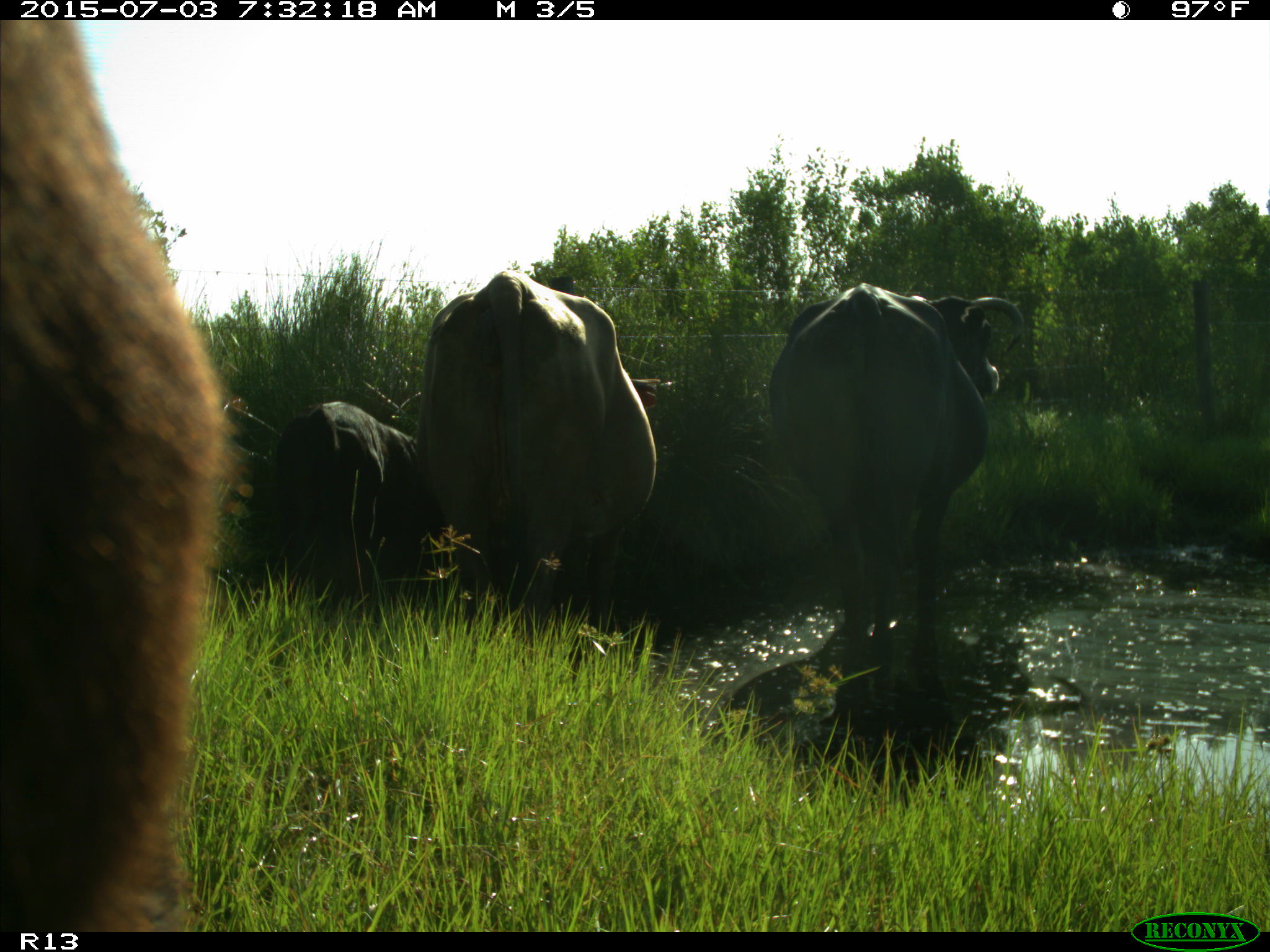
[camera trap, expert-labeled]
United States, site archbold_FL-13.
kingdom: Animalia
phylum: Chordata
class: Mammalia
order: Artiodactyla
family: Bovidae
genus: Bos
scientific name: Bos taurus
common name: domestic cow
Bos taurus (domestic cow).